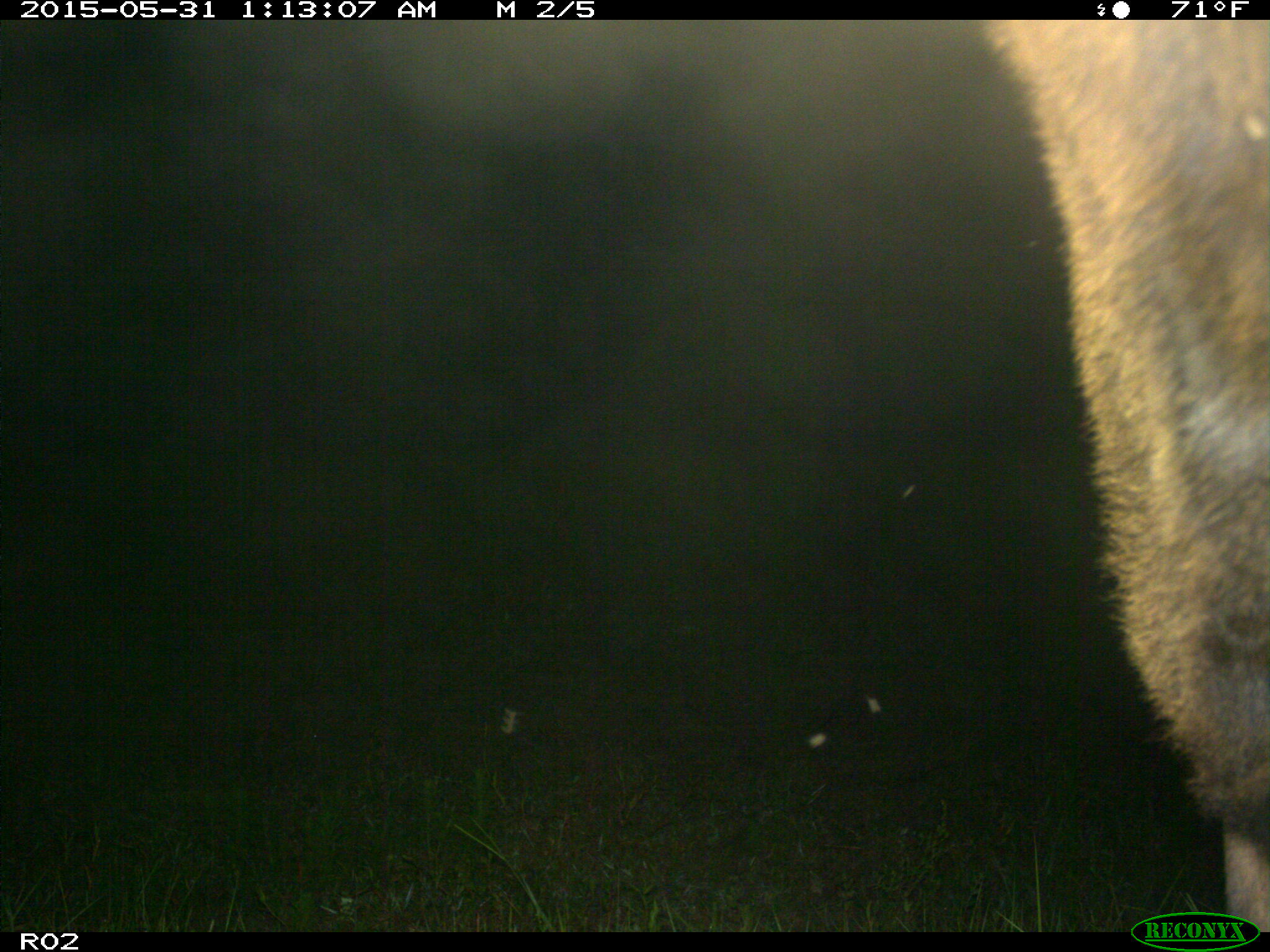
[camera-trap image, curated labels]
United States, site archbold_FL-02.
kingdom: Animalia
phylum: Chordata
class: Mammalia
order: Artiodactyla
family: Bovidae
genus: Bos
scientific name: Bos taurus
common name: domestic cow